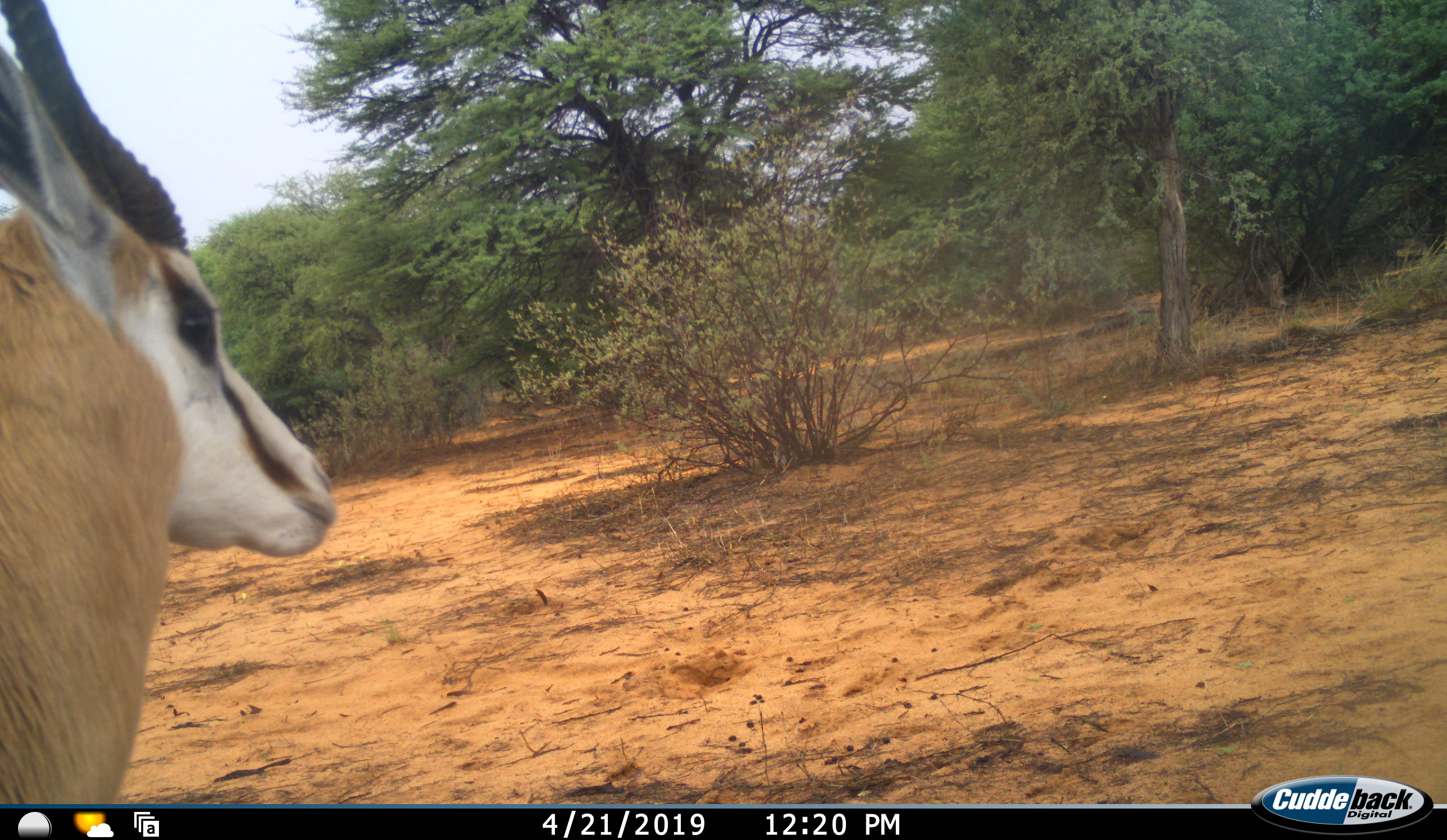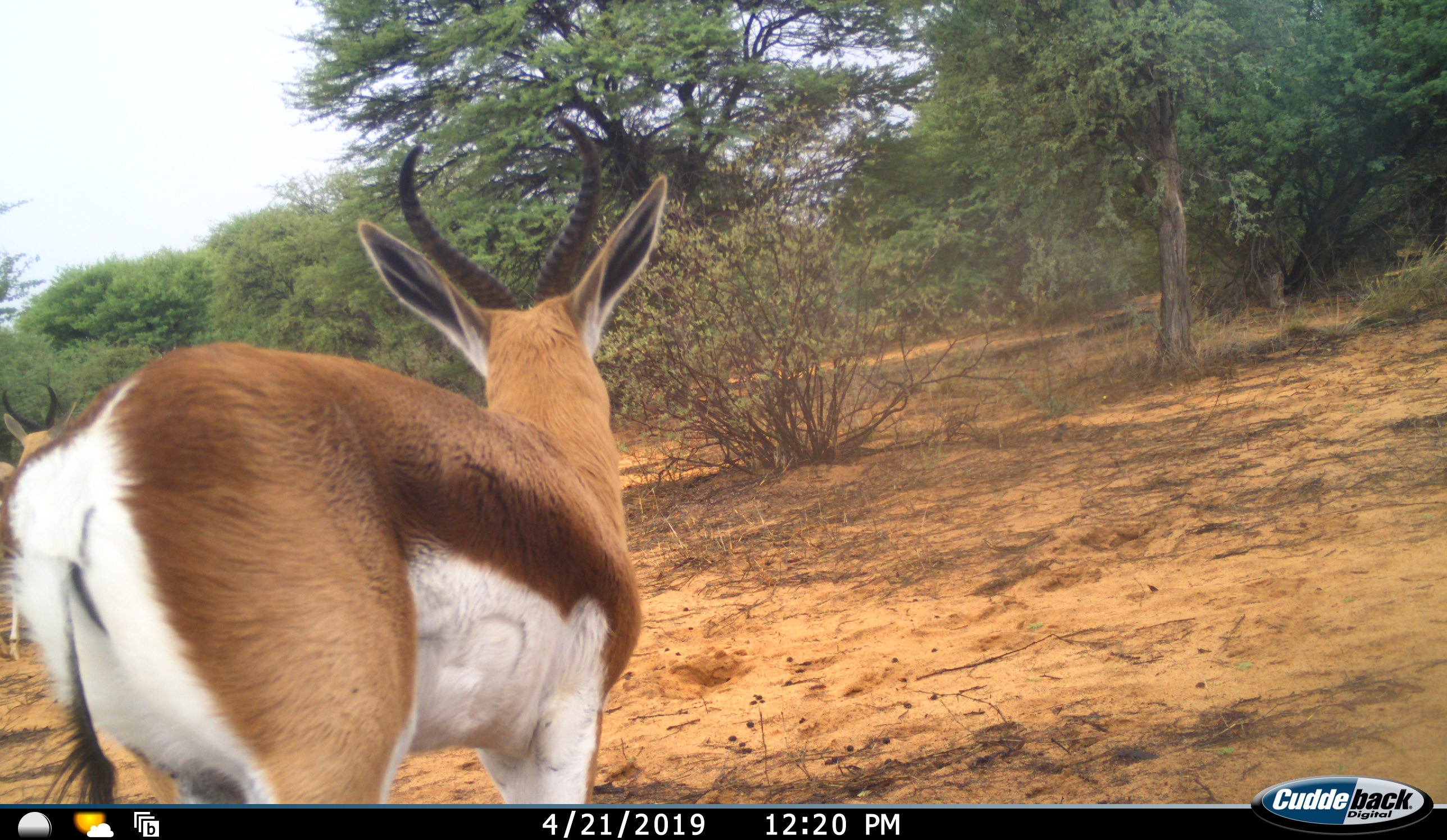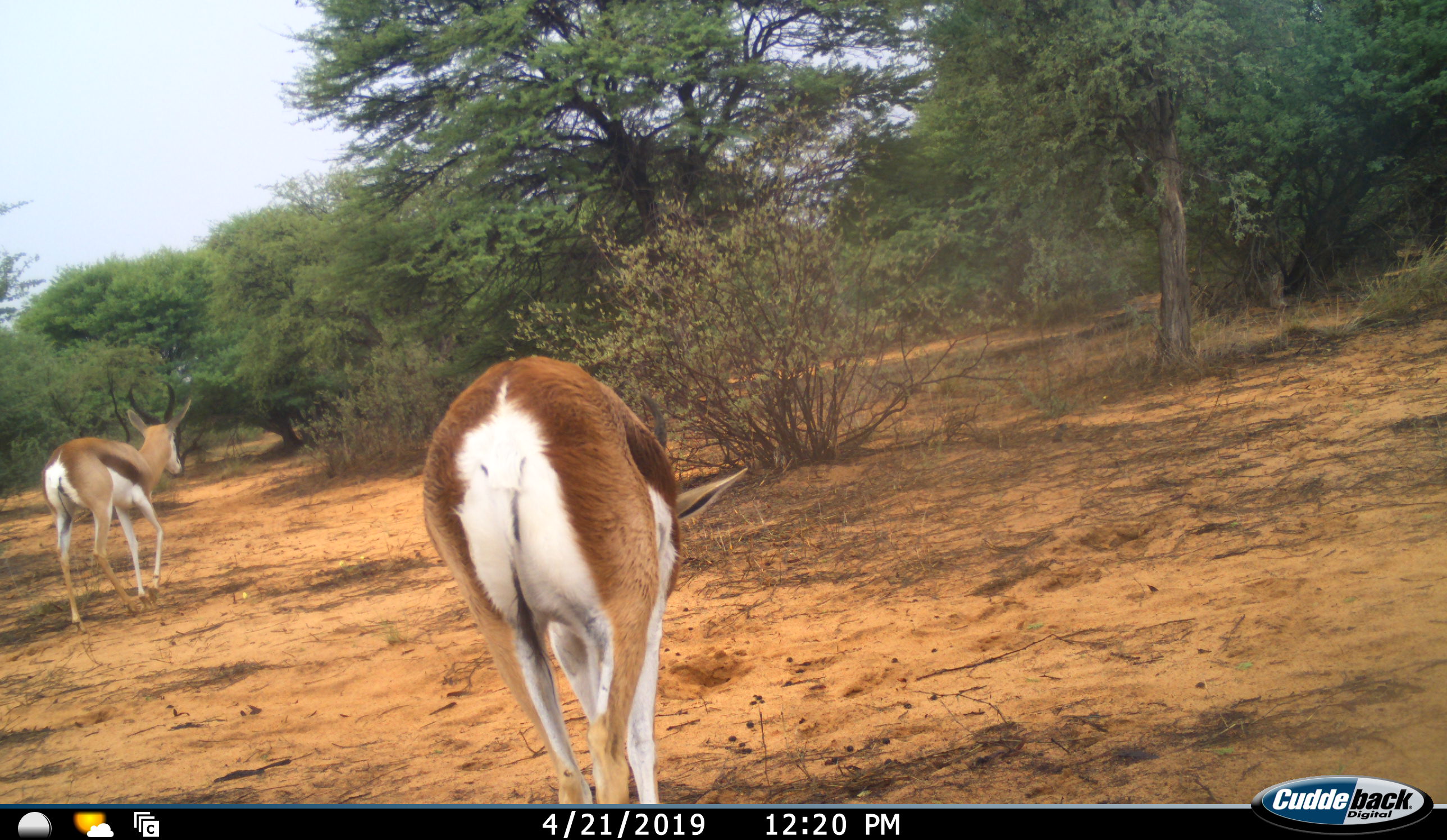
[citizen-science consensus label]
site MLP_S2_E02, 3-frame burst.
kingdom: Animalia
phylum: Chordata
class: Mammalia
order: Artiodactyla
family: Bovidae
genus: Antidorcas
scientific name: Antidorcas marsupialis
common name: springbok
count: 2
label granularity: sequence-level